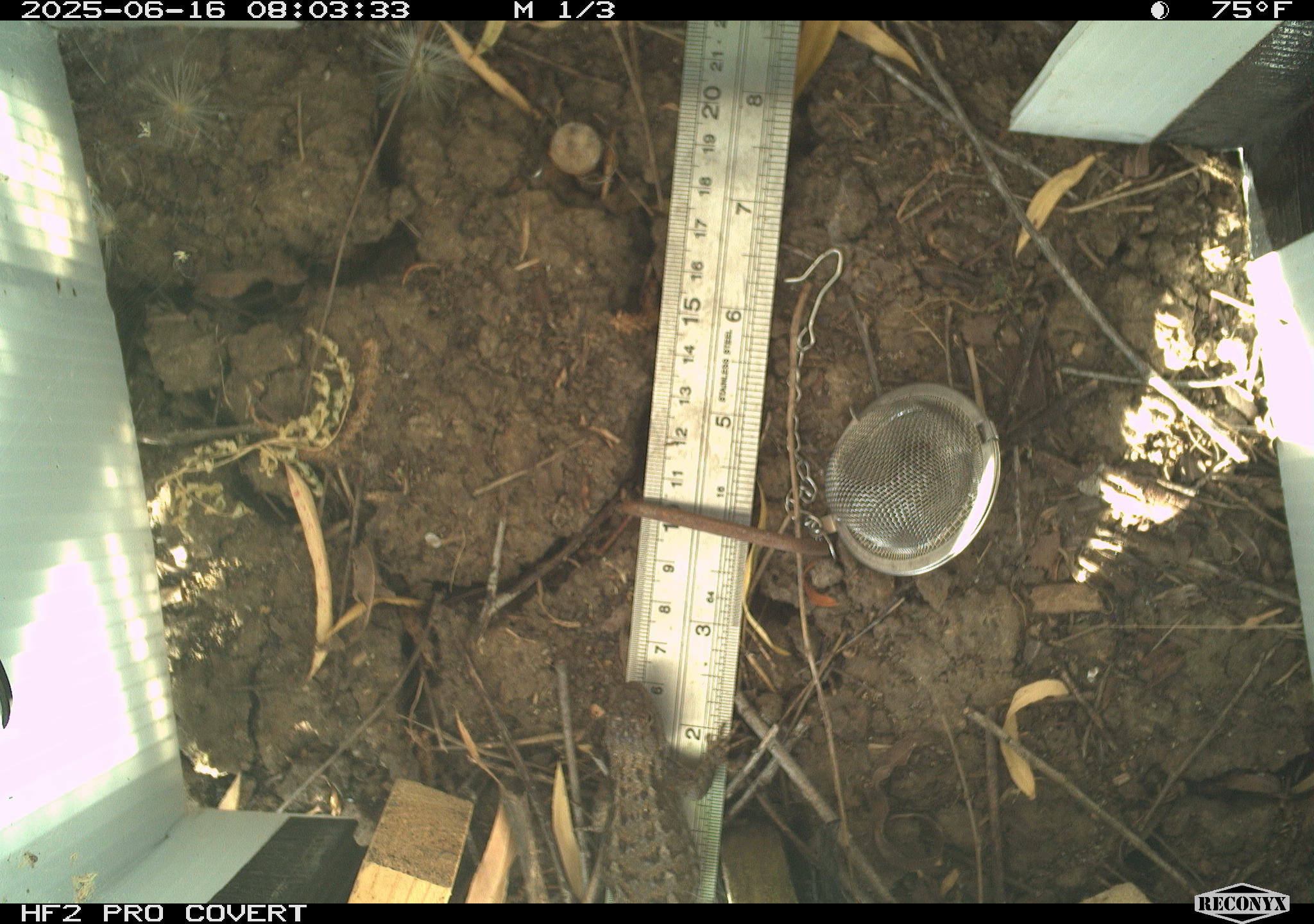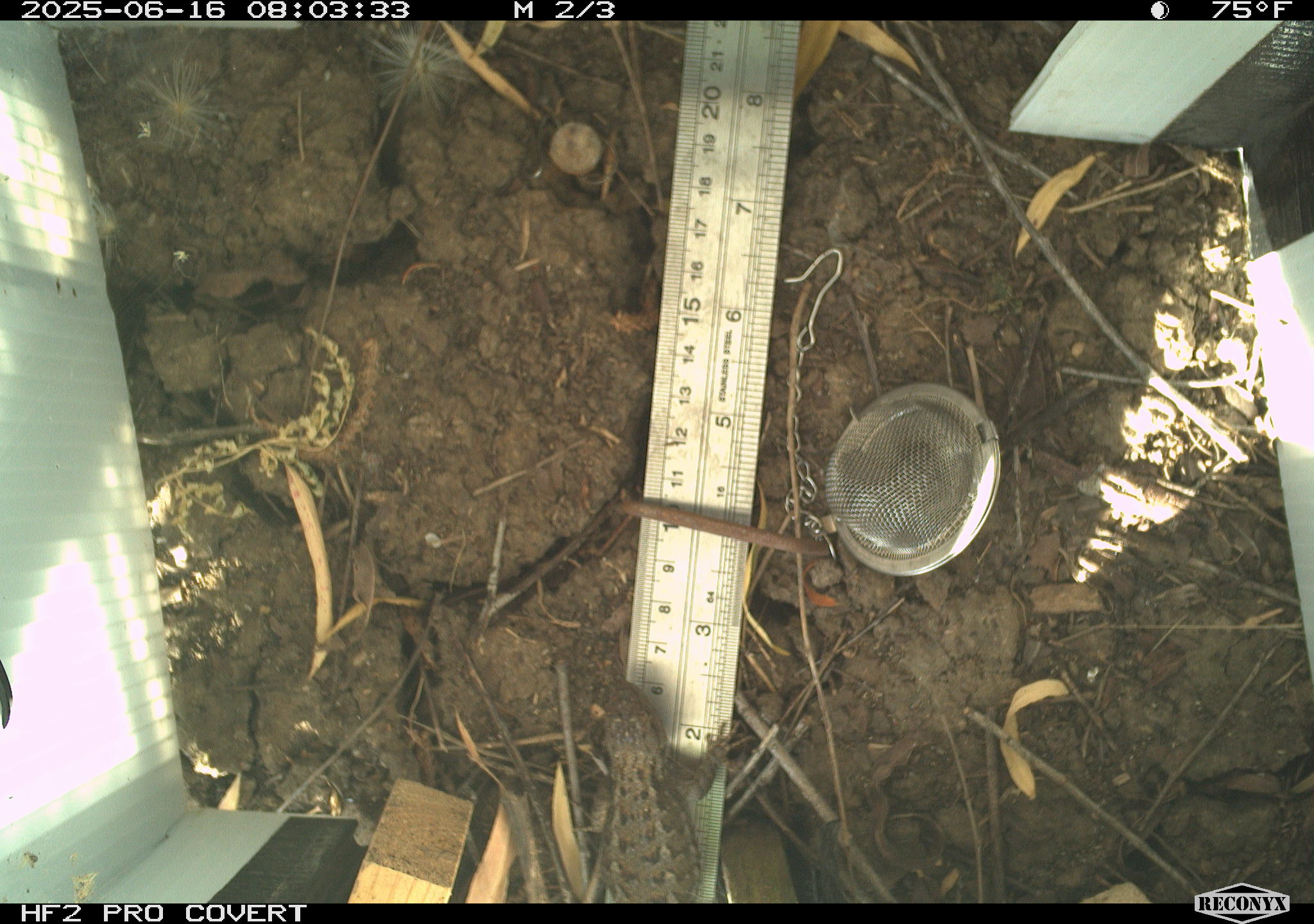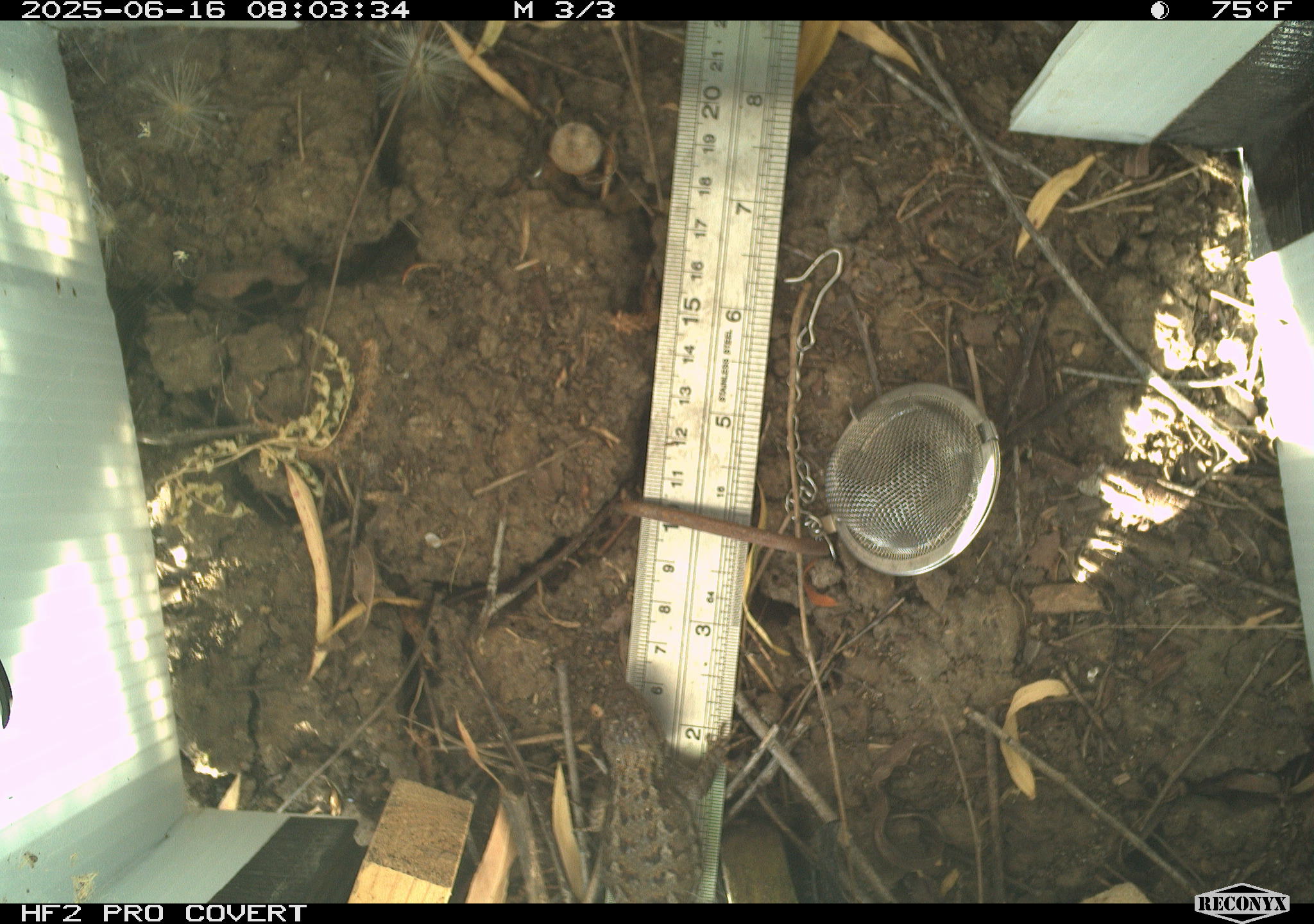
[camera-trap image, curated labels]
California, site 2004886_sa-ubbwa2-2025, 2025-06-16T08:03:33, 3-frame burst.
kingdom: Animalia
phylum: Chordata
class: Reptilia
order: Squamata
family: Phrynosomatidae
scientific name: Phrynosomatidae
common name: north american spiny lizards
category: sceloporus/uta species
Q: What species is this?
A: Sceloporus/uta species (north american spiny lizards) (Phrynosomatidae).